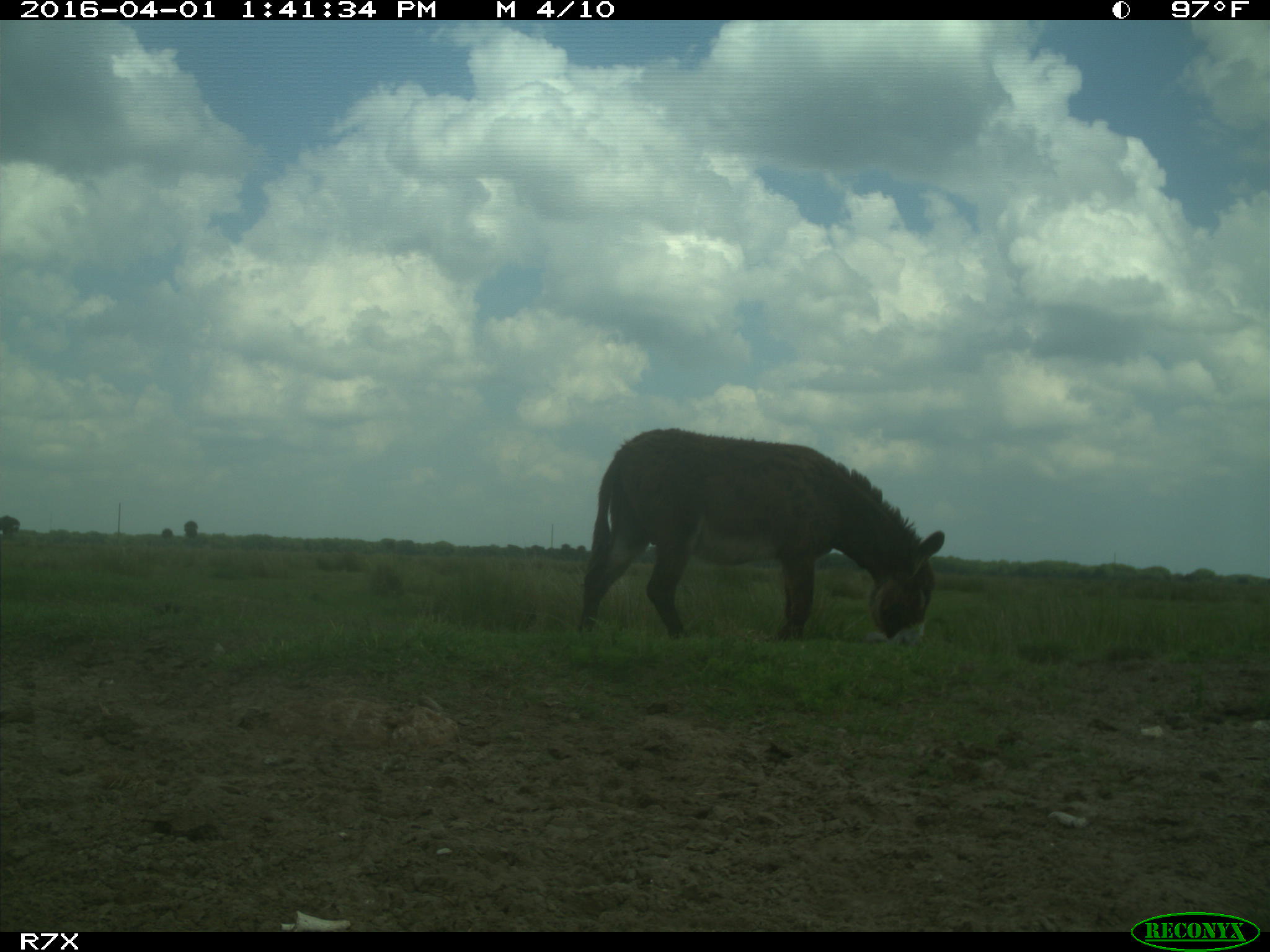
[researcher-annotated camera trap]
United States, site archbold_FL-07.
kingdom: Animalia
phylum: Chordata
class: Mammalia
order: Perissodactyla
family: Equidae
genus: Equus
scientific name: Equus africanus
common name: african wild ass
Equus africanus (african wild ass).